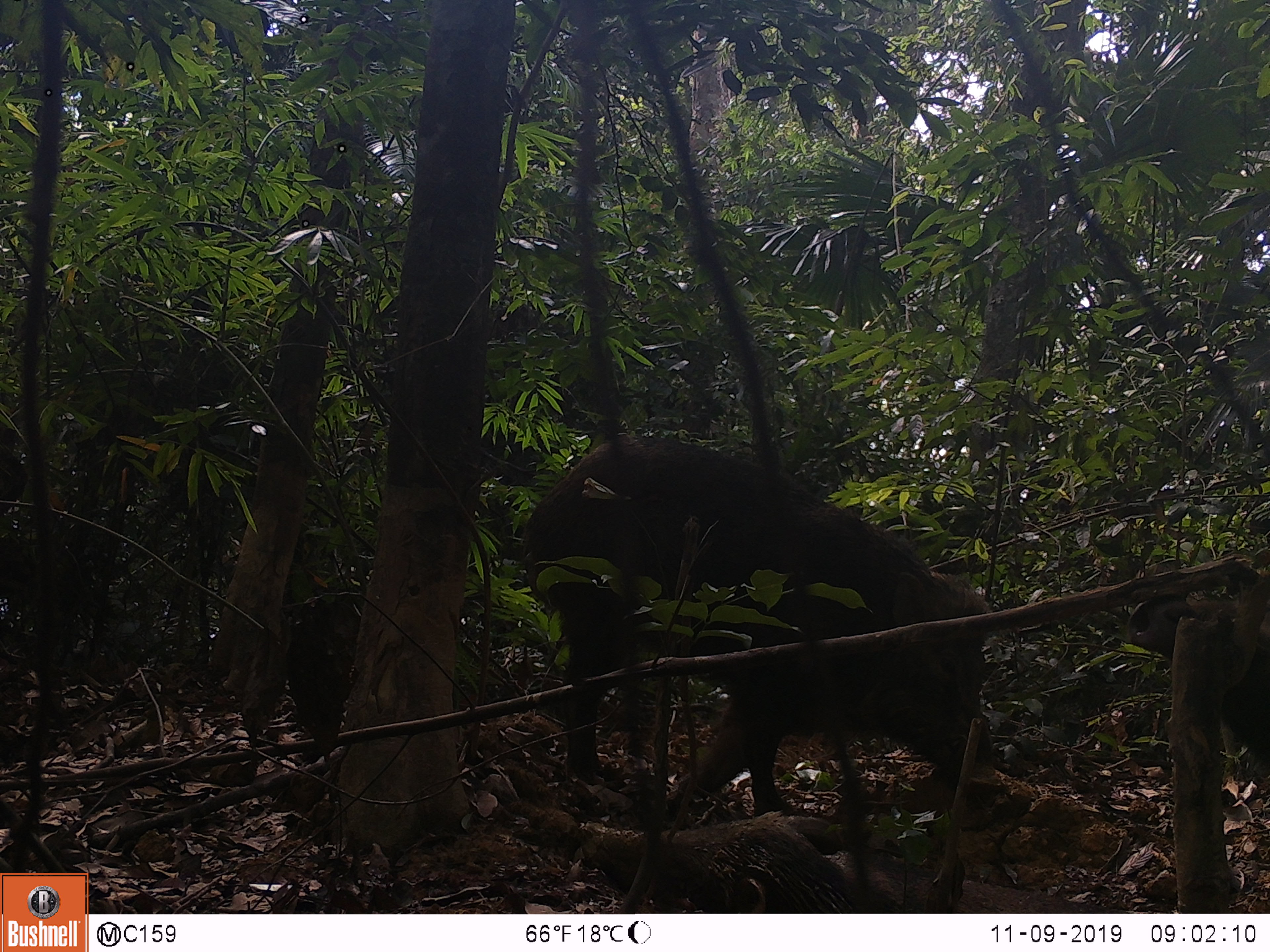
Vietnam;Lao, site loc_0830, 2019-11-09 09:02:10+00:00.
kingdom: Animalia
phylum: Chordata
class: Mammalia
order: Artiodactyla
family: Suidae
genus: Sus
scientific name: Sus scrofa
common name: eurasian wild pig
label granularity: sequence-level